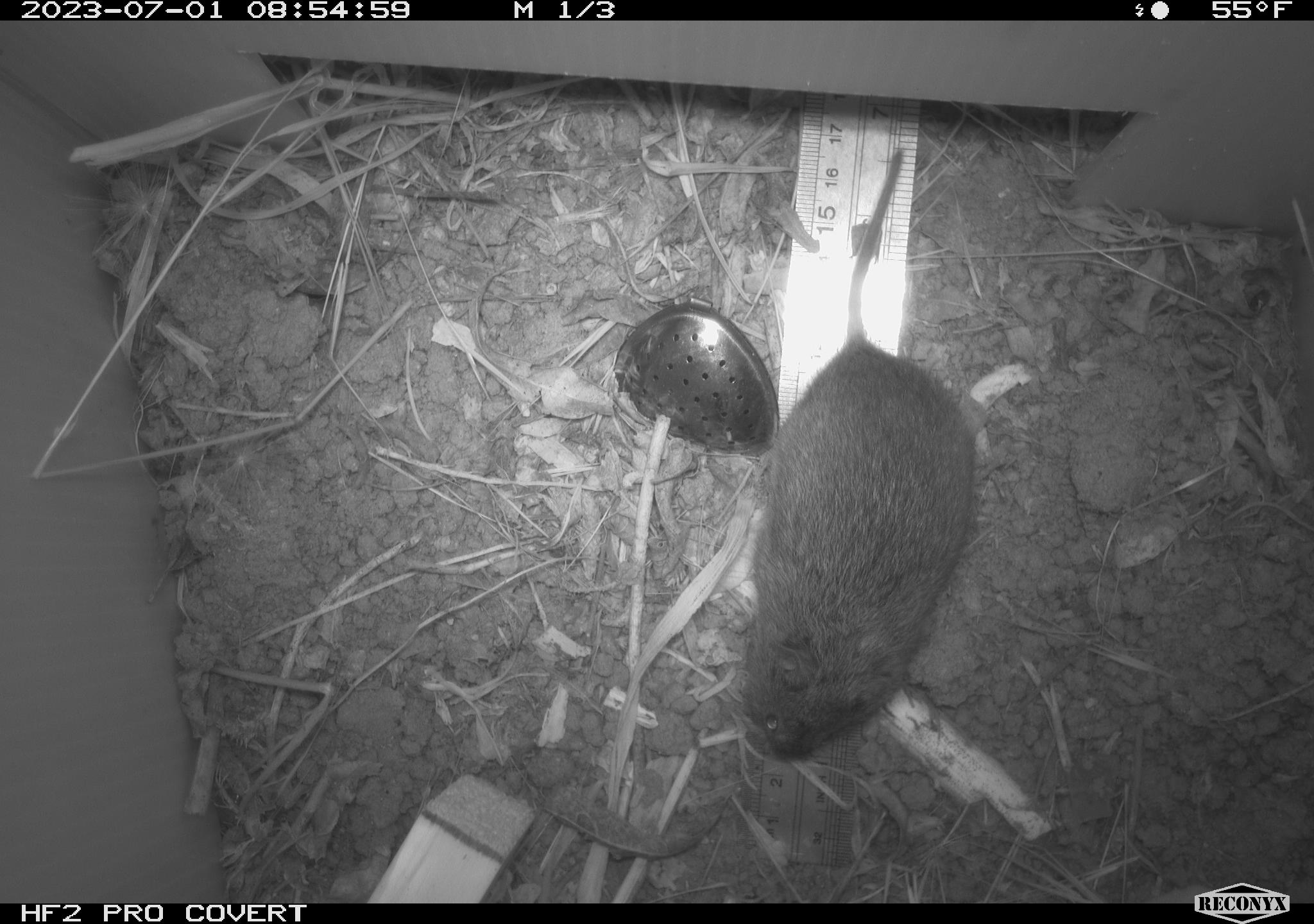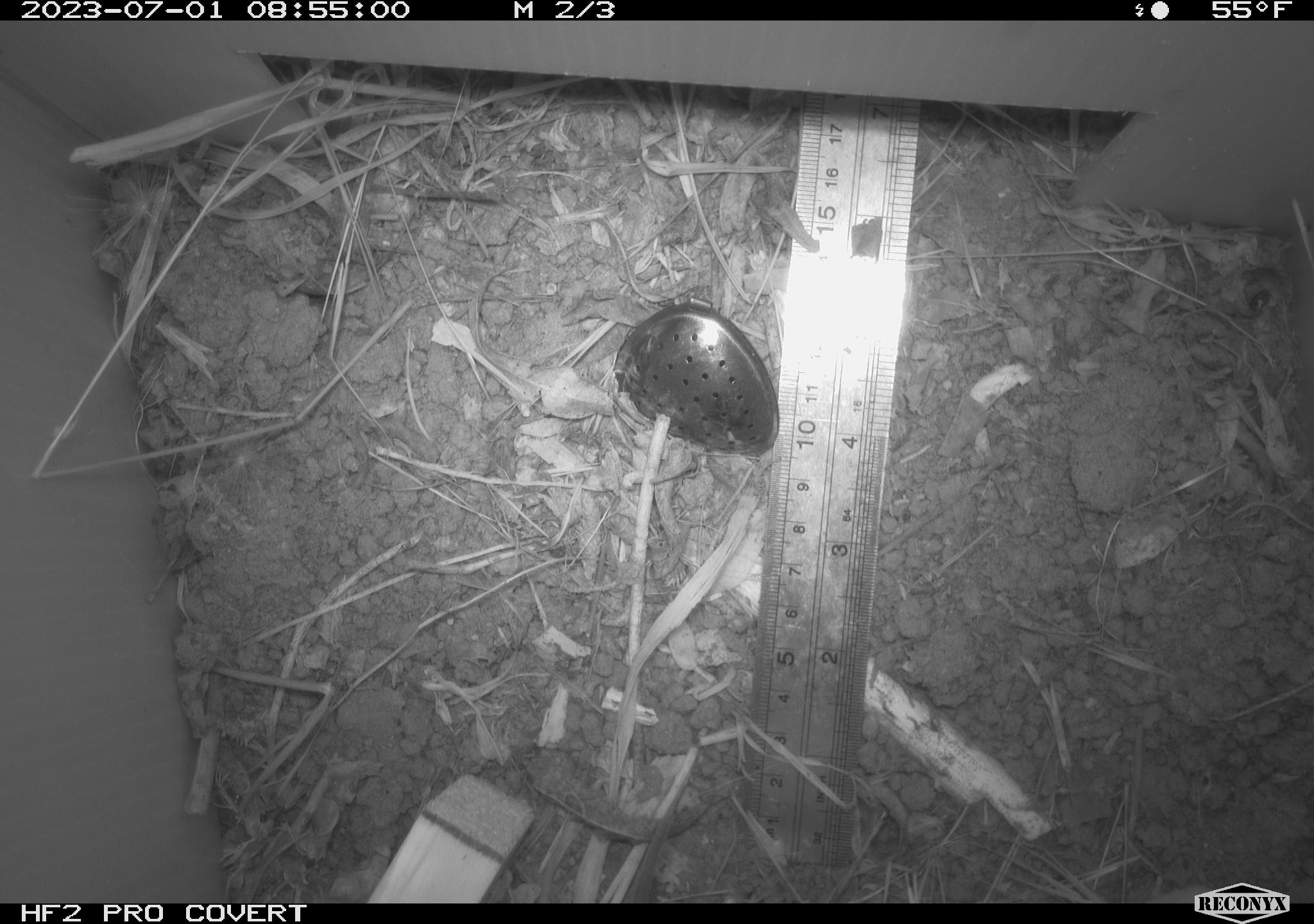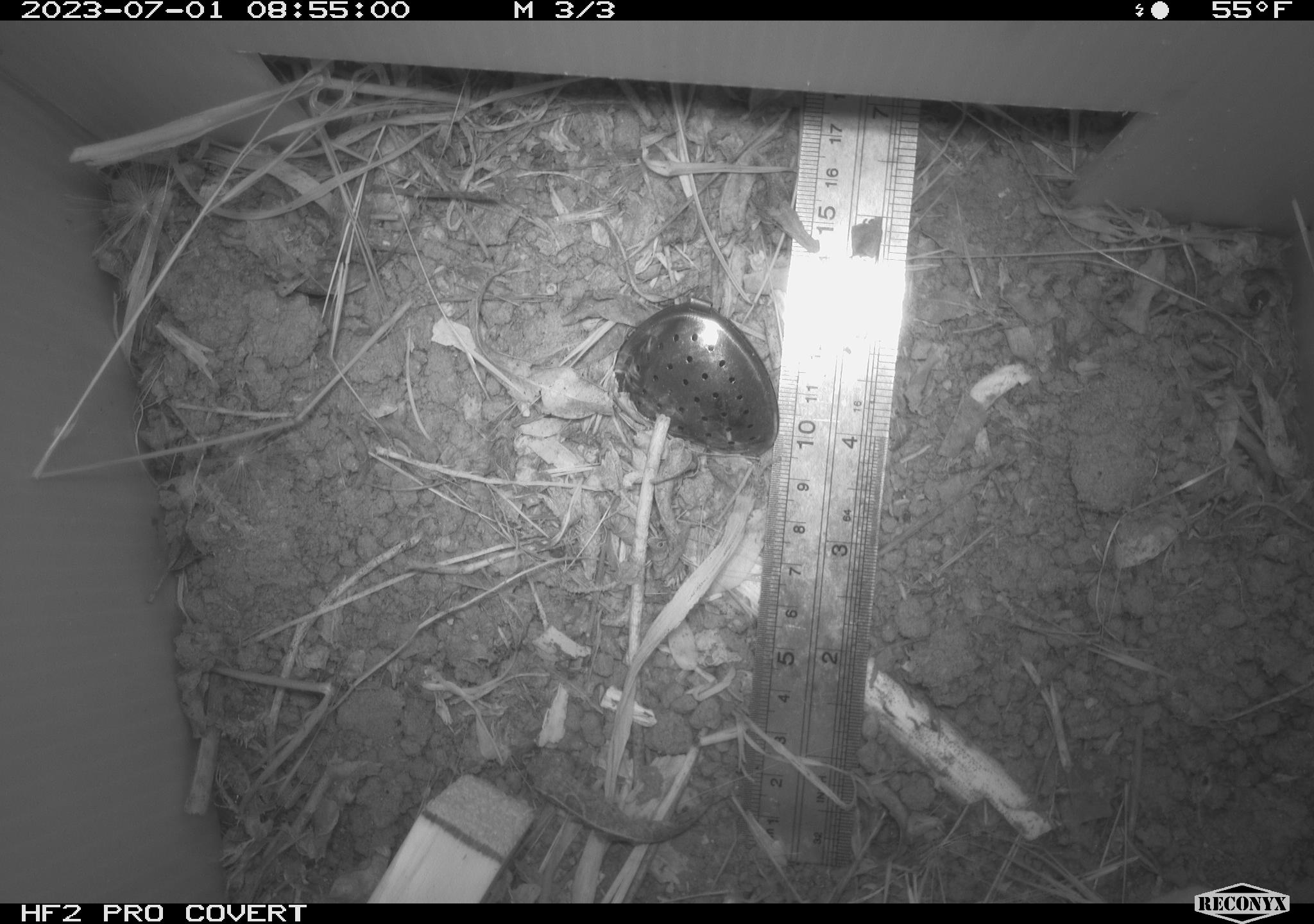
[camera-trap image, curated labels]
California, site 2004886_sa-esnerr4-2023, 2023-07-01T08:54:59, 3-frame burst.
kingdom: Animalia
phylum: Chordata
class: Mammalia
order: Rodentia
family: Cricetidae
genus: Microtus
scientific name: Microtus californicus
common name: california vole